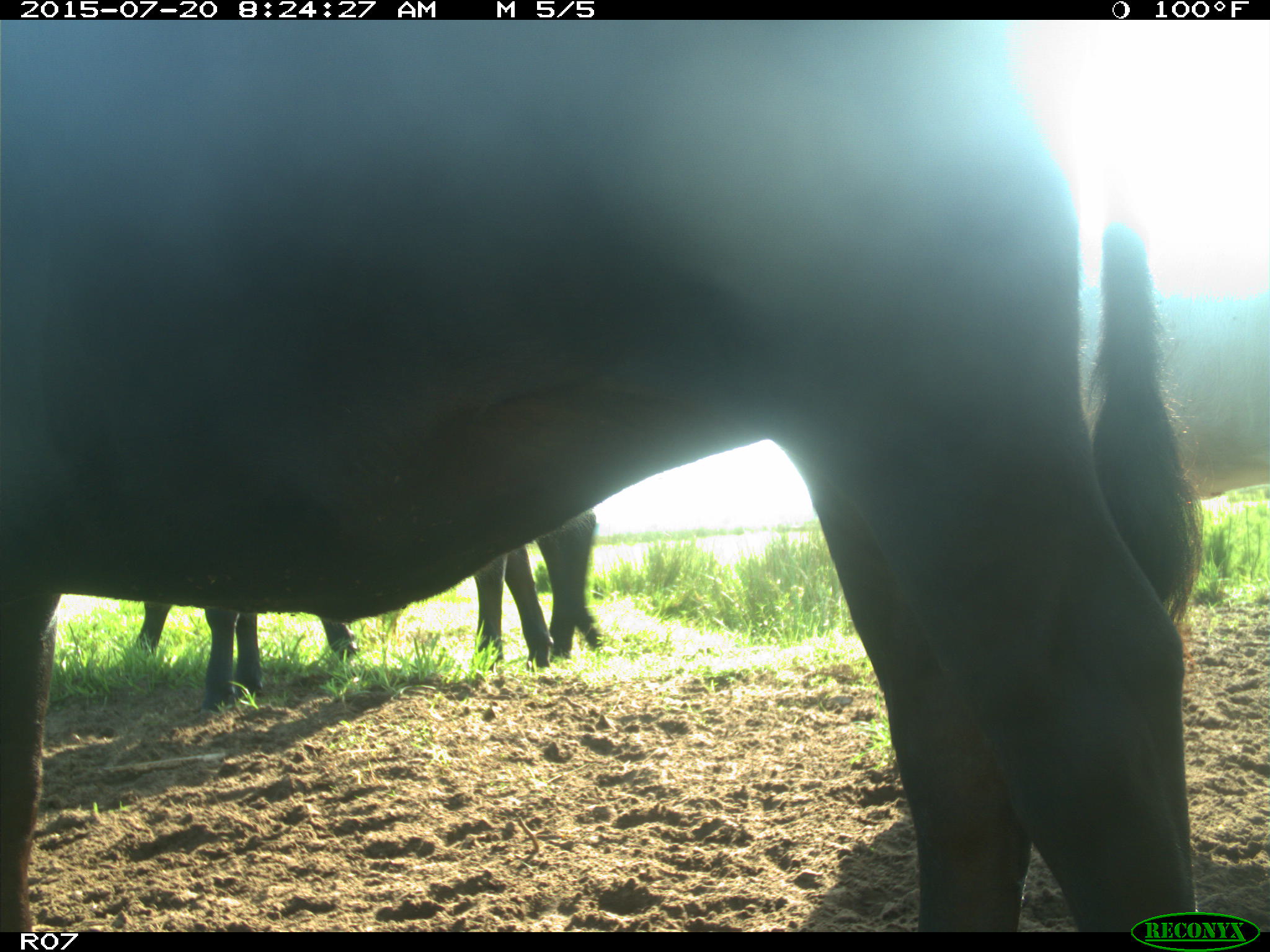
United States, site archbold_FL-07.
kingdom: Animalia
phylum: Chordata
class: Mammalia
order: Artiodactyla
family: Bovidae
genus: Bos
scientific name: Bos taurus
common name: domestic cow